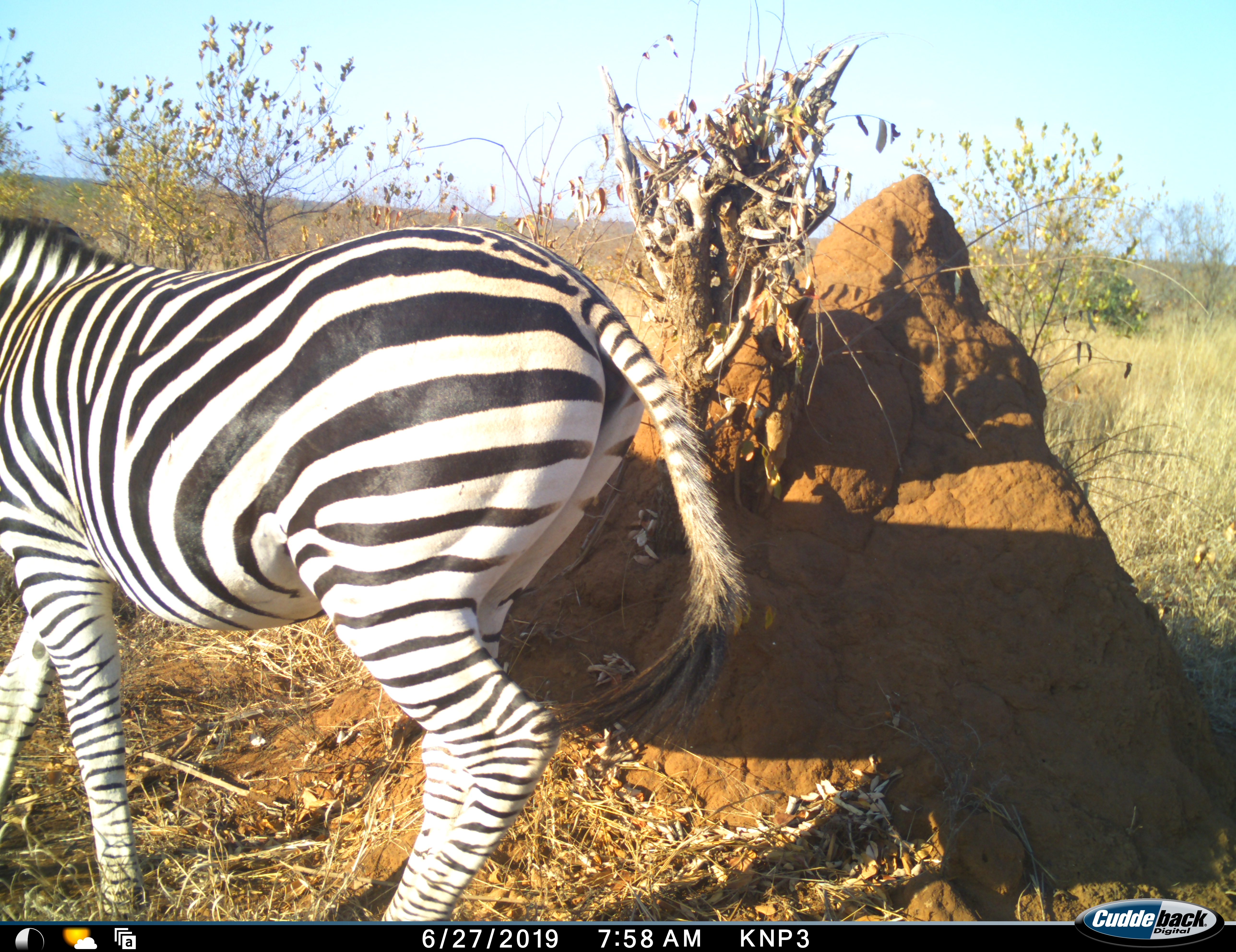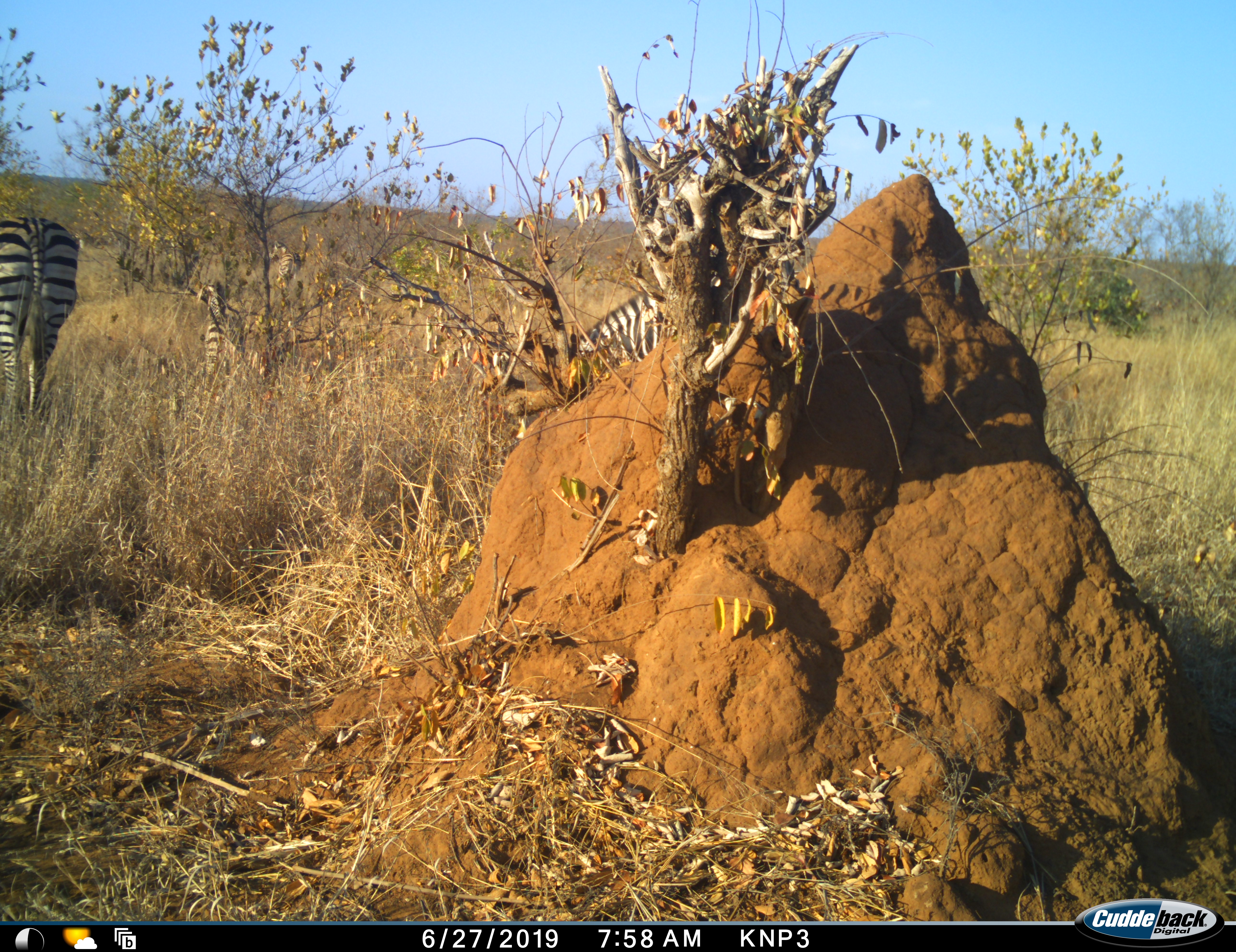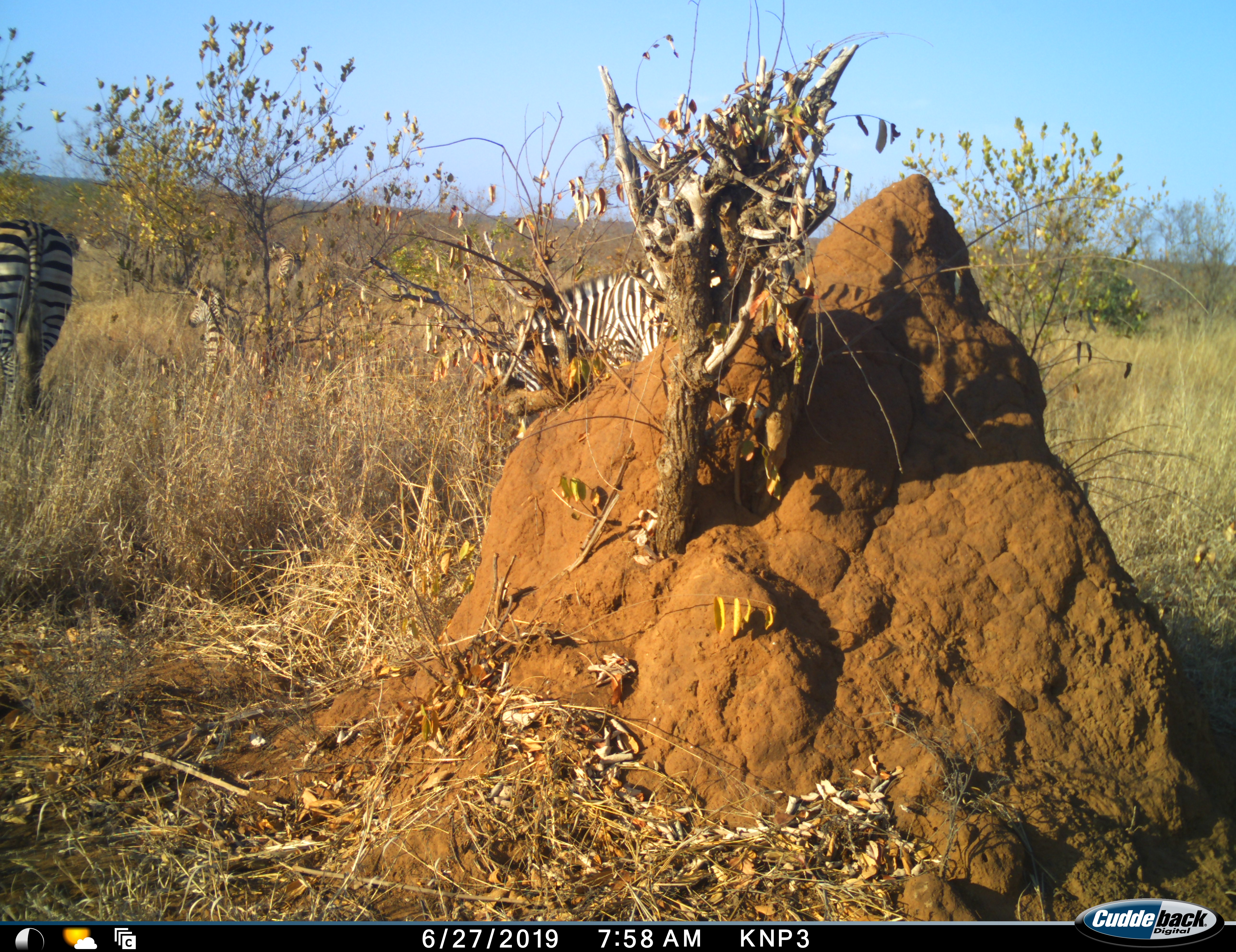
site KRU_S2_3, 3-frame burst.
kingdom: Animalia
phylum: Chordata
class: Mammalia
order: Perissodactyla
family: Equidae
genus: Equus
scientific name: Equus quagga burchellii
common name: burchell's zebra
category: zebraburchells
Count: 3.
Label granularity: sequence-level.